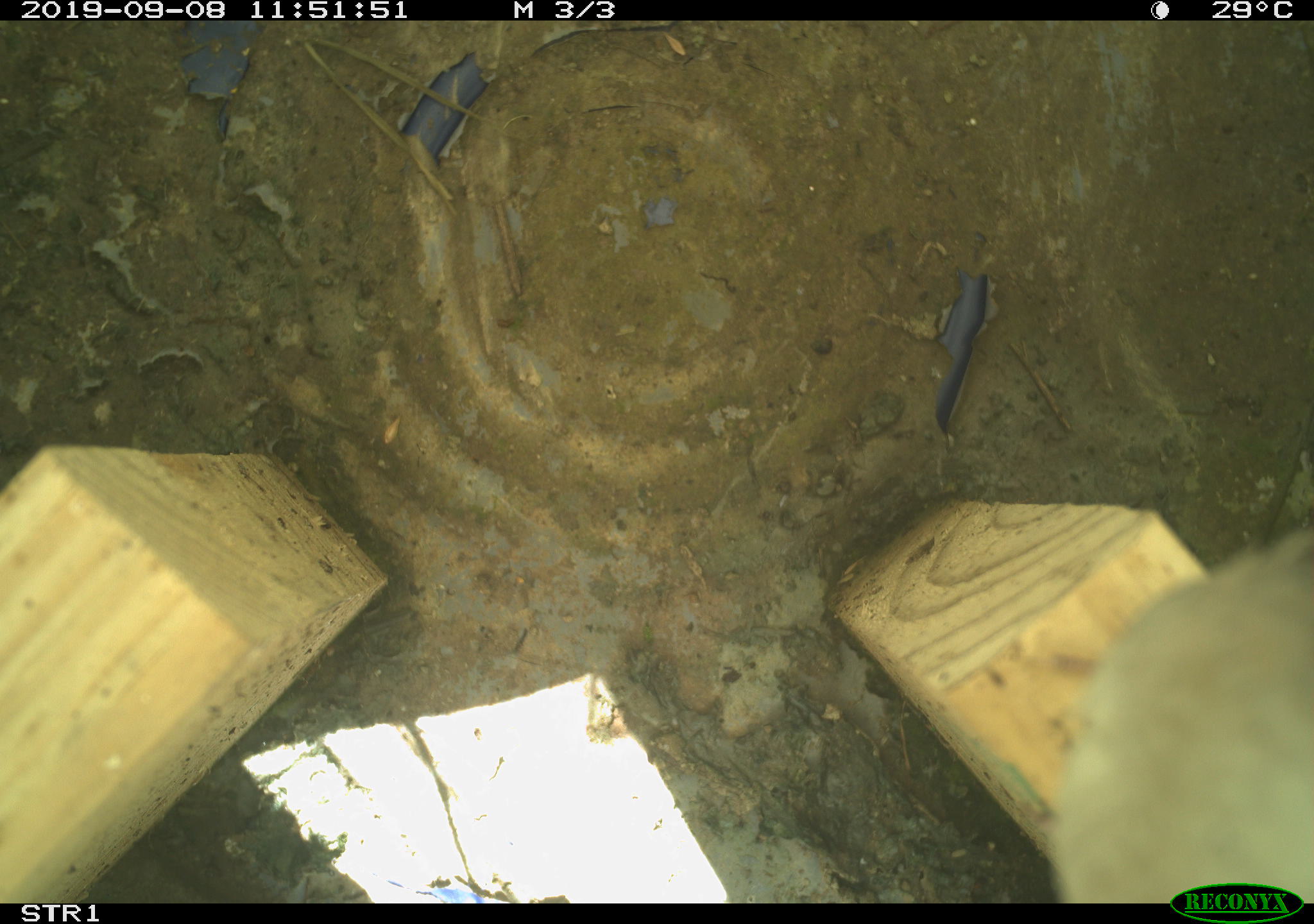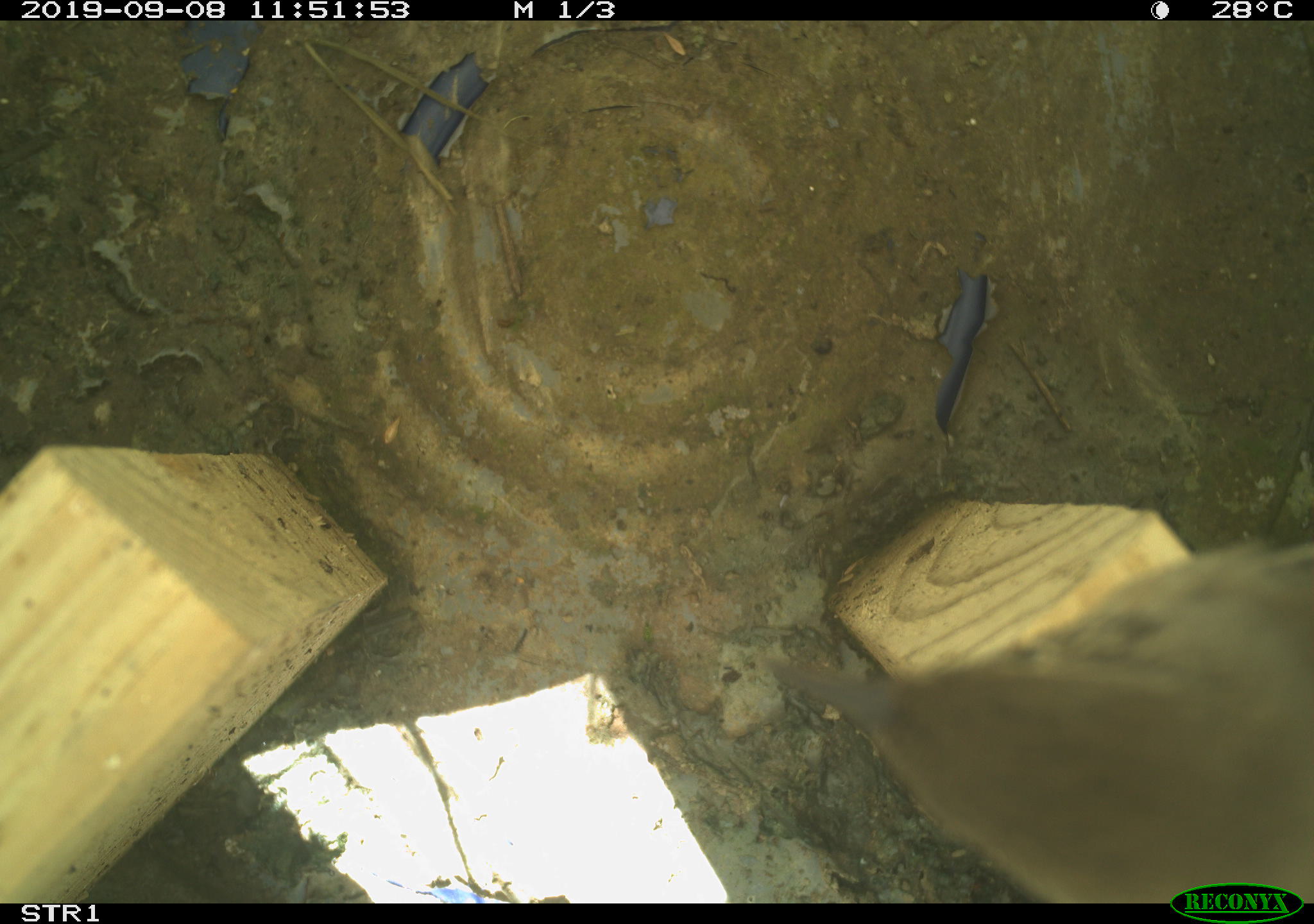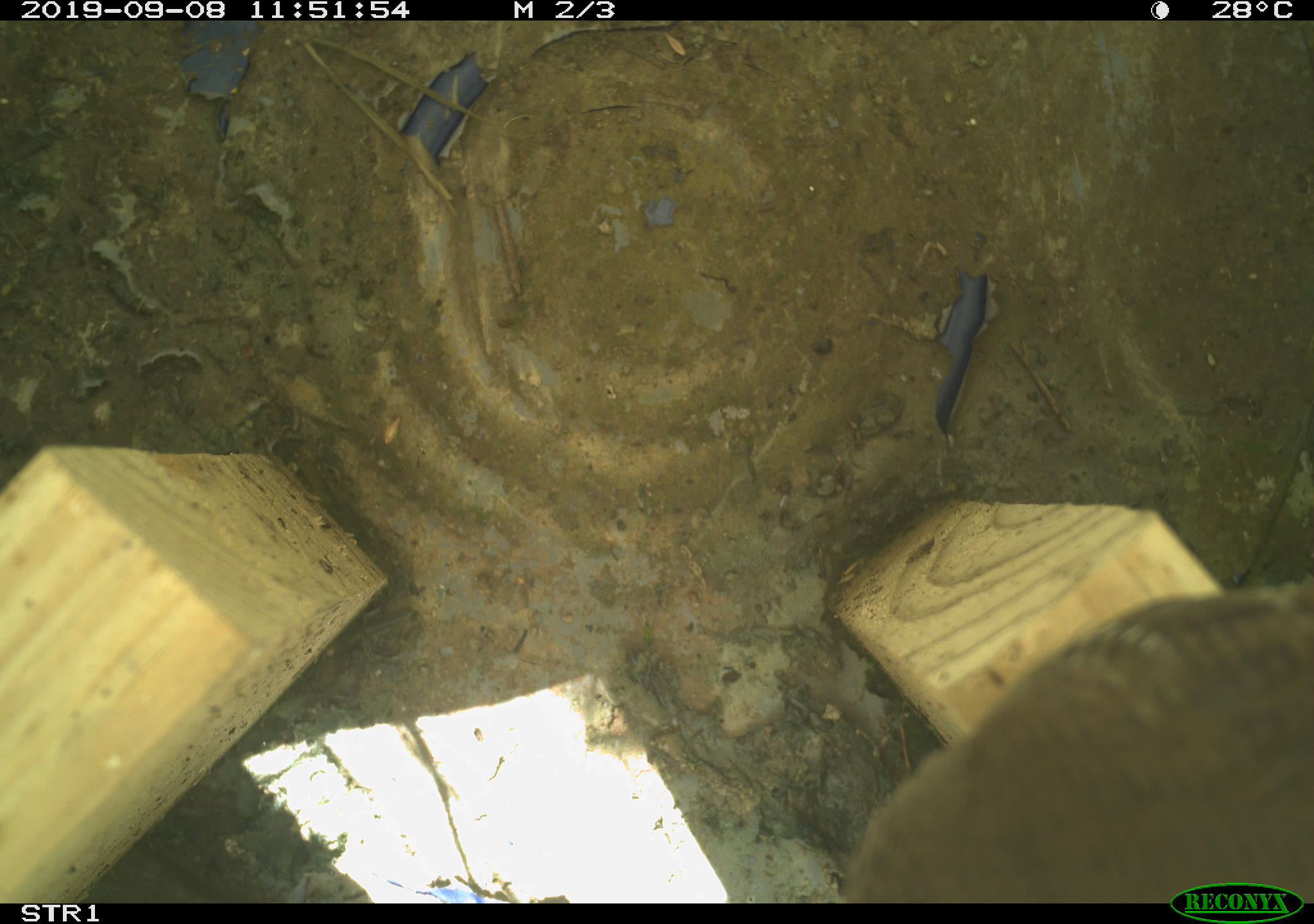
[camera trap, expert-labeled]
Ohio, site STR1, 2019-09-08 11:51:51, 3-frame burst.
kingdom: Animalia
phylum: Chordata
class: Aves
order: Passeriformes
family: Troglodytidae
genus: Troglodytes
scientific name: Troglodytes aedon aedon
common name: northern house wren